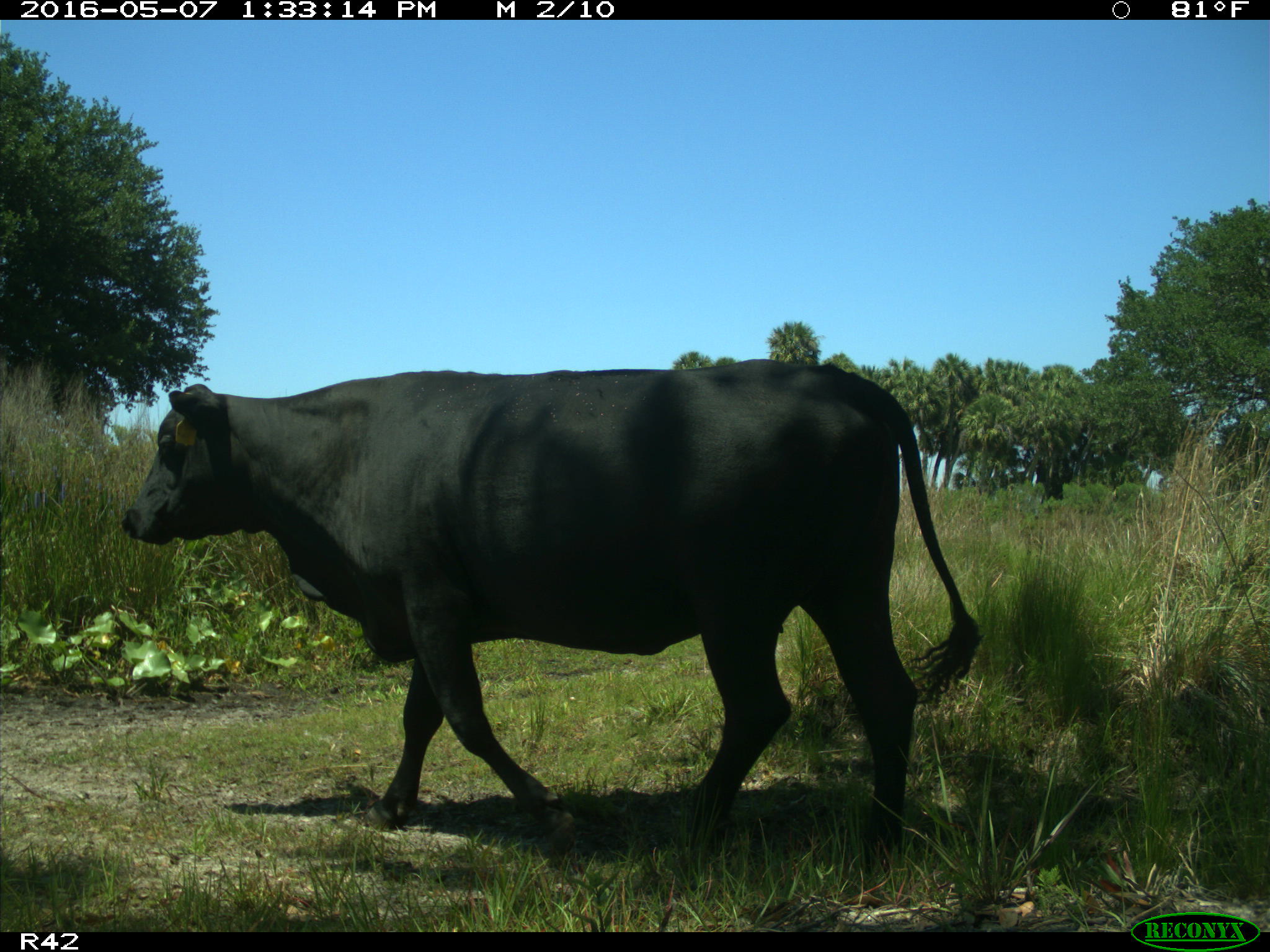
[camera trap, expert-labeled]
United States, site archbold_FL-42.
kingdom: Animalia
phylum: Chordata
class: Mammalia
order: Artiodactyla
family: Bovidae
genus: Bos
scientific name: Bos taurus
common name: domestic cow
Bos taurus (domestic cow).